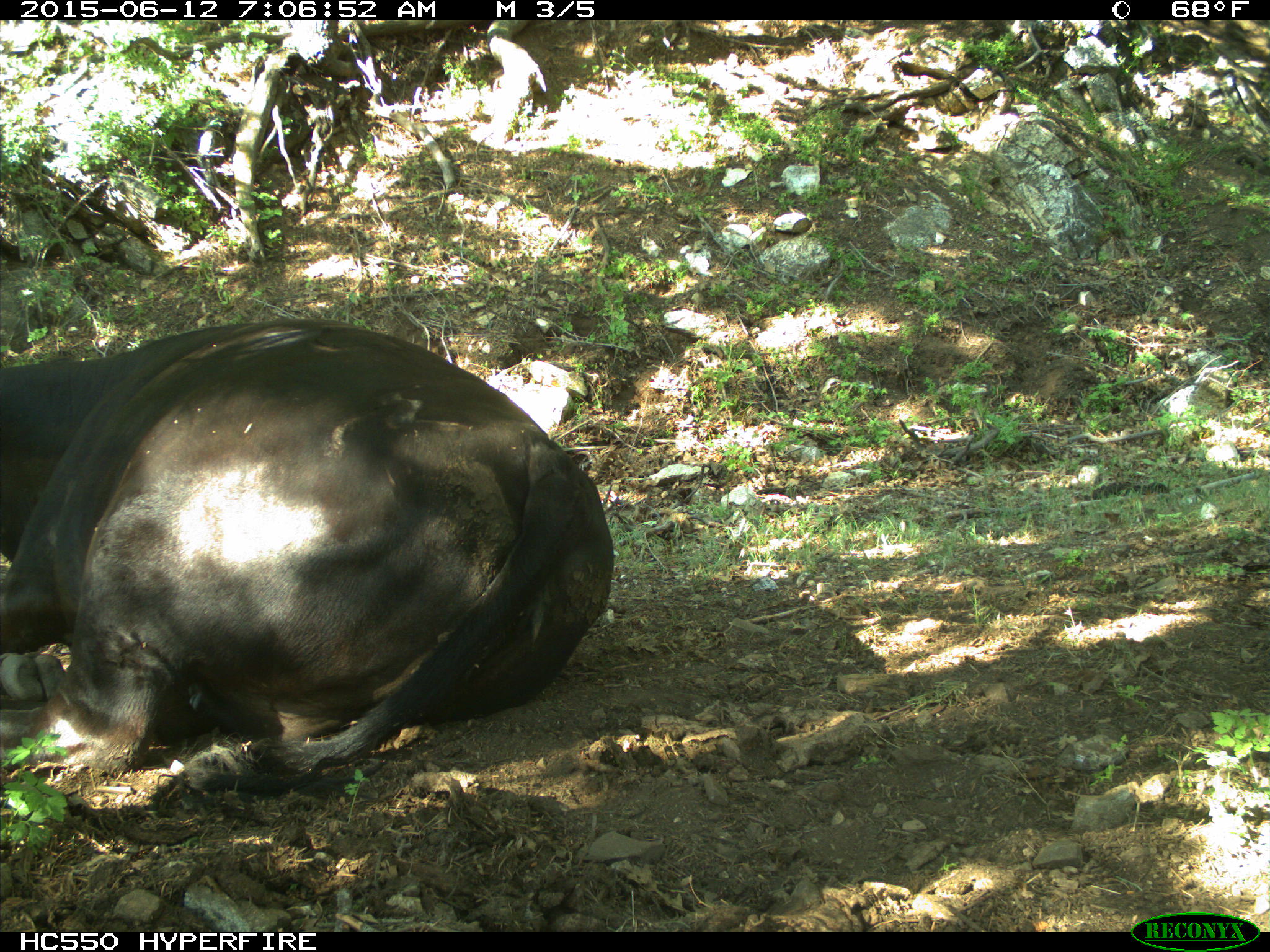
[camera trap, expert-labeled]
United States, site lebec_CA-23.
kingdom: Animalia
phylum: Chordata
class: Mammalia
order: Artiodactyla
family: Bovidae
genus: Bos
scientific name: Bos taurus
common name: domestic cow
Bos taurus (domestic cow).